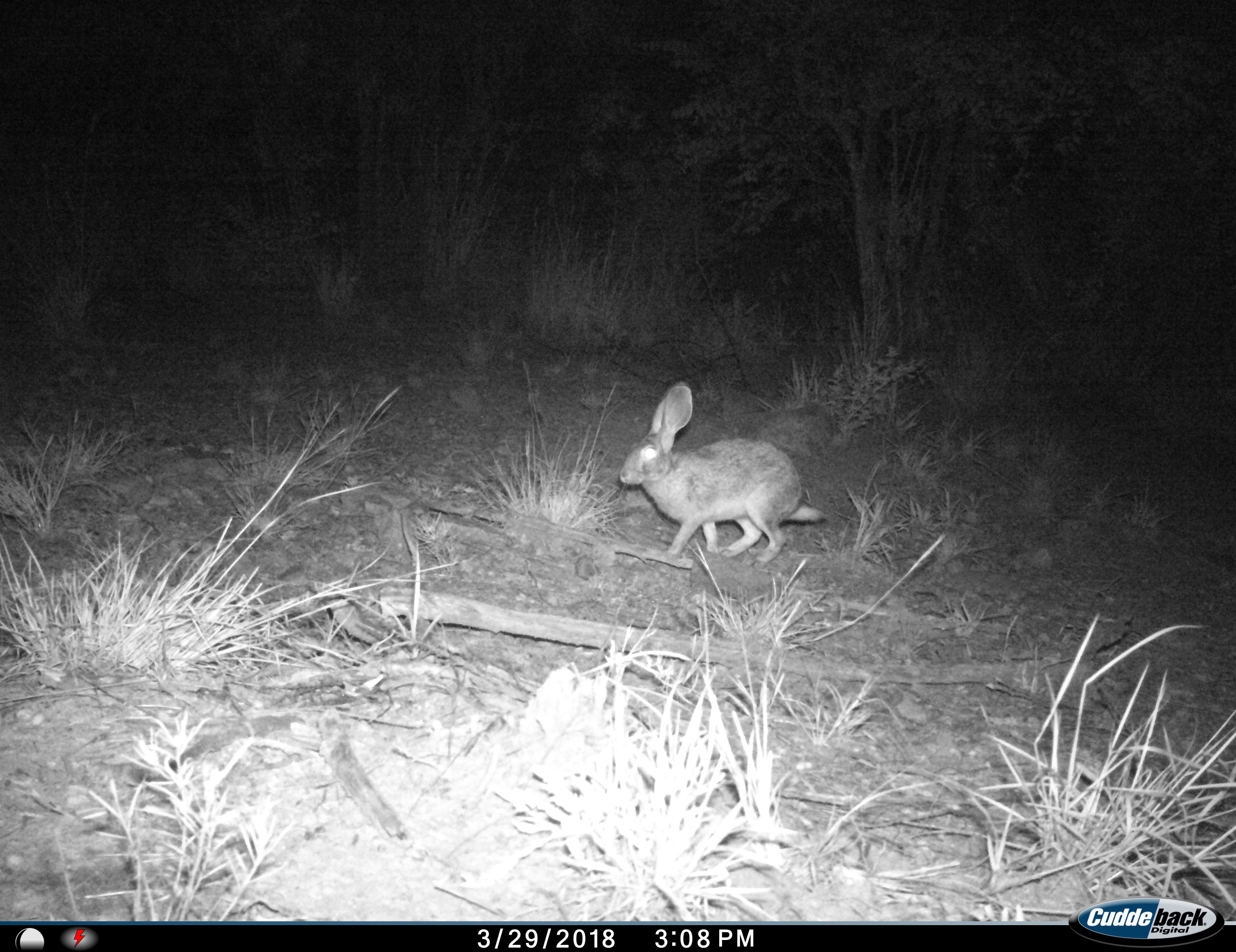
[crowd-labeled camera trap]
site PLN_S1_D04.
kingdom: Animalia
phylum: Chordata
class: Mammalia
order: Lagomorpha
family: Leporidae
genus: Lepus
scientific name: Lepus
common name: hare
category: hareunknown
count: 1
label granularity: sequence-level